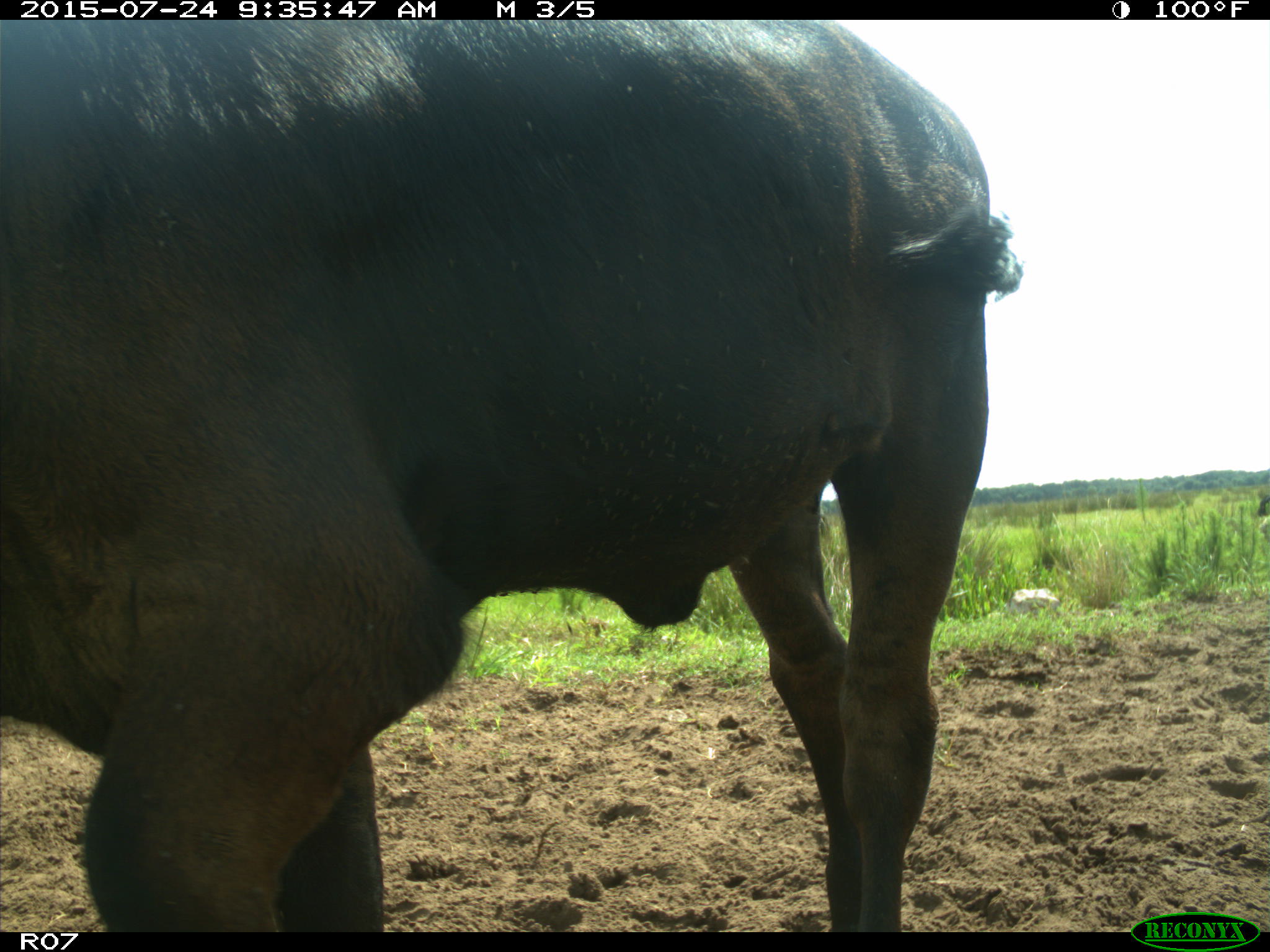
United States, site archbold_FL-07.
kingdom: Animalia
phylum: Chordata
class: Mammalia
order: Artiodactyla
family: Bovidae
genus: Bos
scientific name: Bos taurus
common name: domestic cow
Bos taurus (domestic cow).